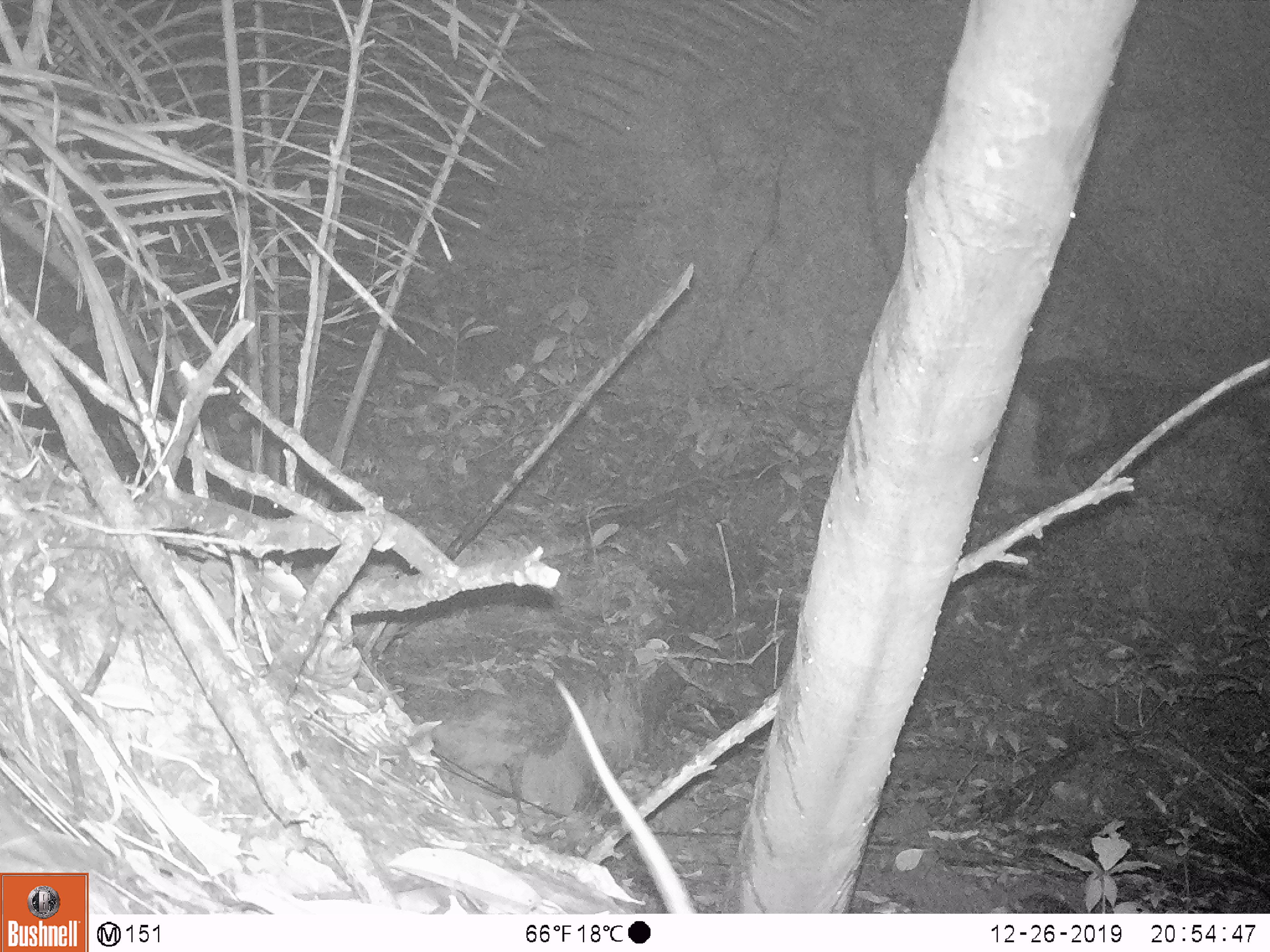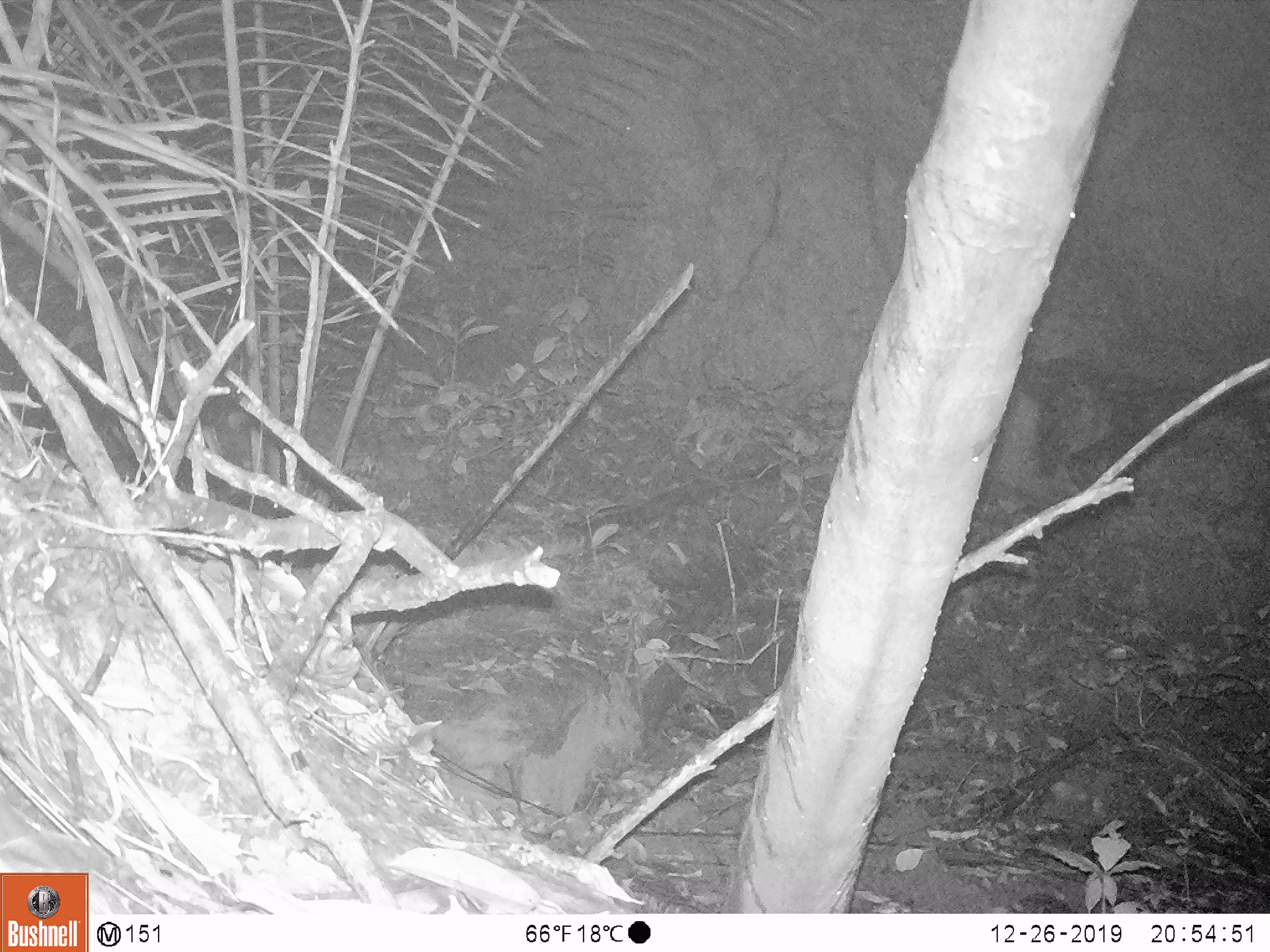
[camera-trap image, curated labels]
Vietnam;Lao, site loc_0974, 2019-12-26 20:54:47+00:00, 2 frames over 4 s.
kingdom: Animalia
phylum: Chordata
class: Mammalia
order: Rodentia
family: Muridae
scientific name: Muridae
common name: old-world mice and rats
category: unidentified murid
Unidentified murid (old-world mice and rats) (Muridae). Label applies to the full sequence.